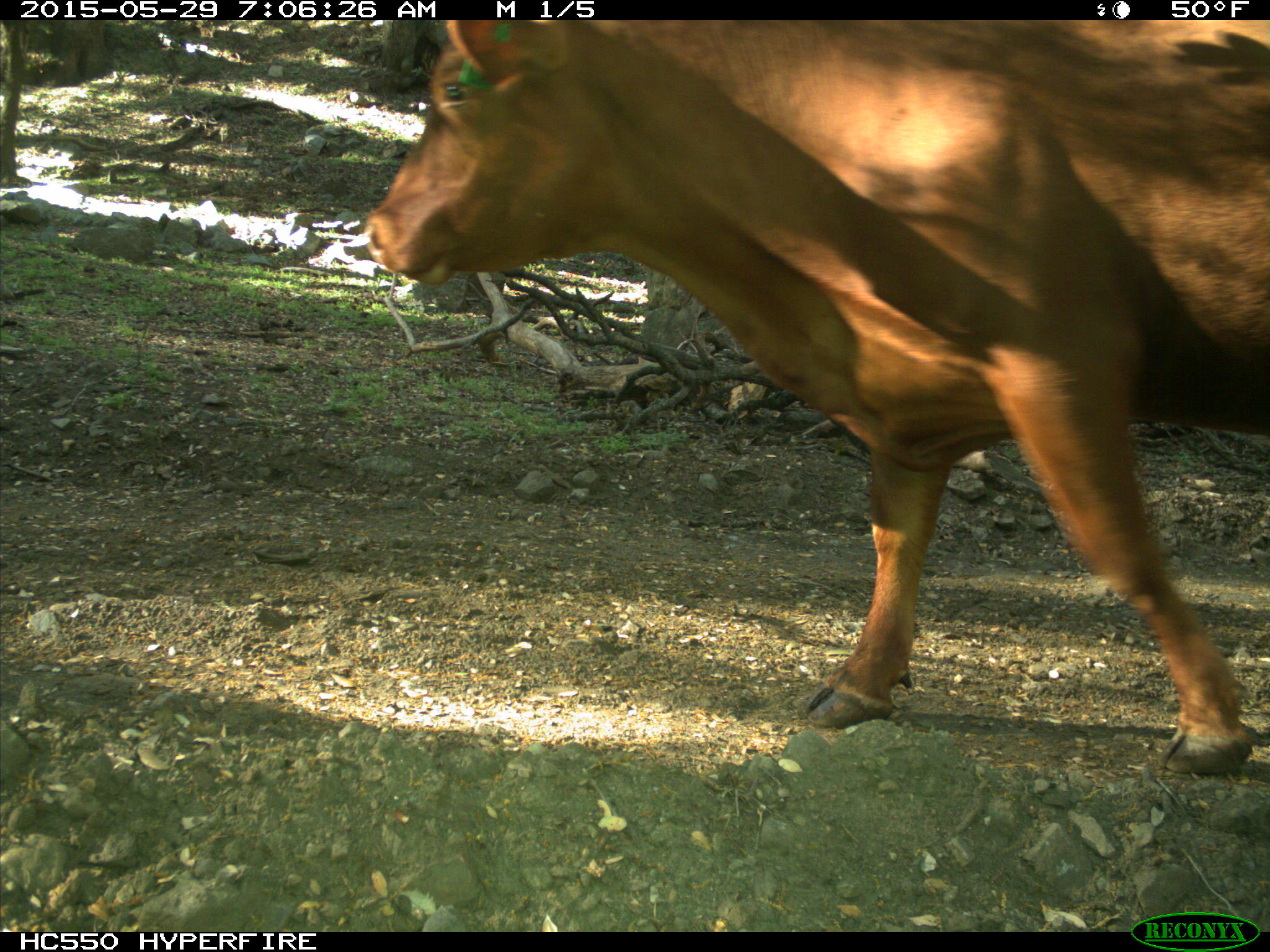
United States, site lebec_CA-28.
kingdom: Animalia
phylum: Chordata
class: Mammalia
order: Artiodactyla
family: Bovidae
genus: Bos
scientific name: Bos taurus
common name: domestic cow